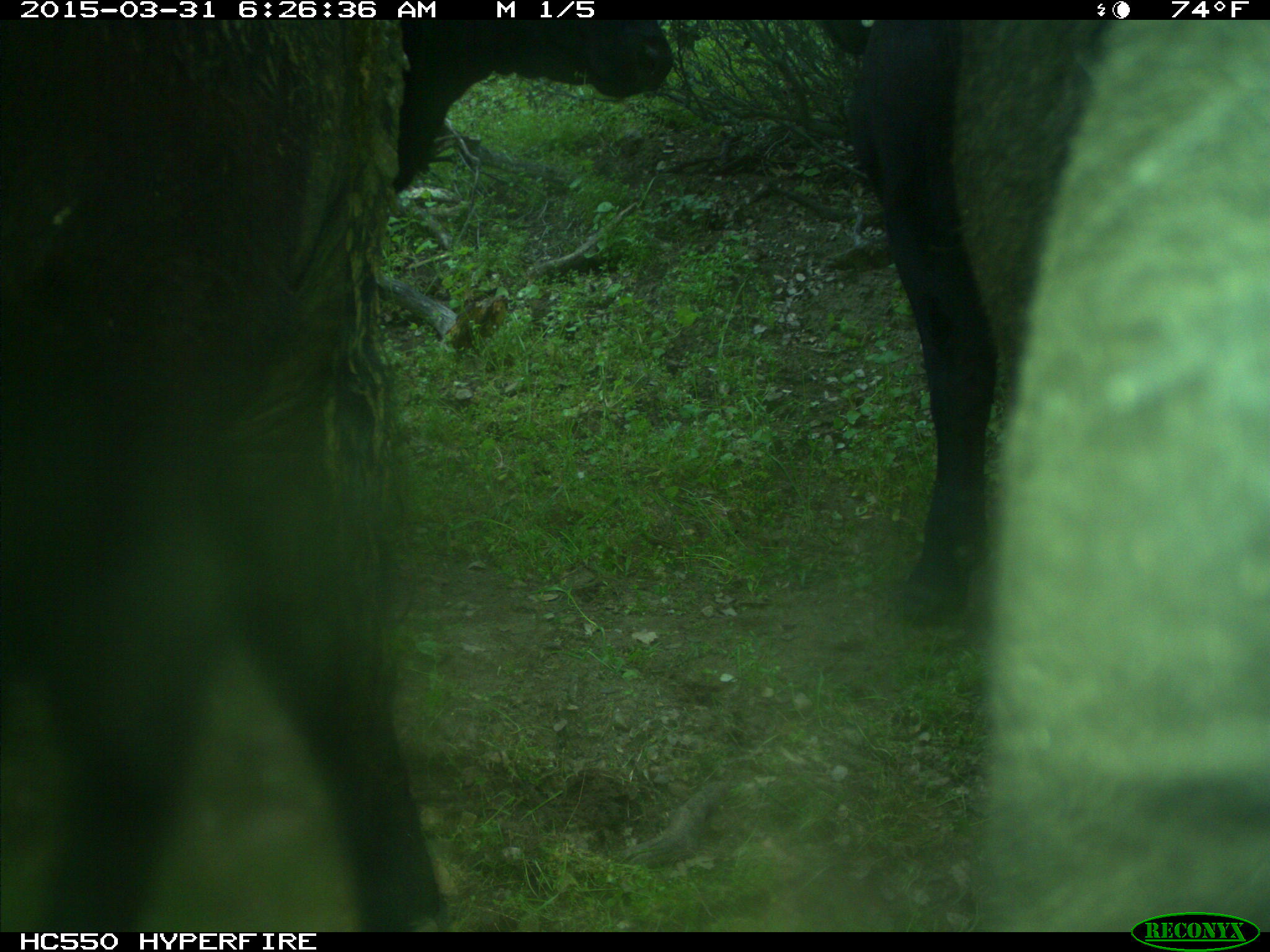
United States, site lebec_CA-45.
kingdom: Animalia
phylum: Chordata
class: Mammalia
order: Artiodactyla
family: Bovidae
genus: Bos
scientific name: Bos taurus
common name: domestic cow